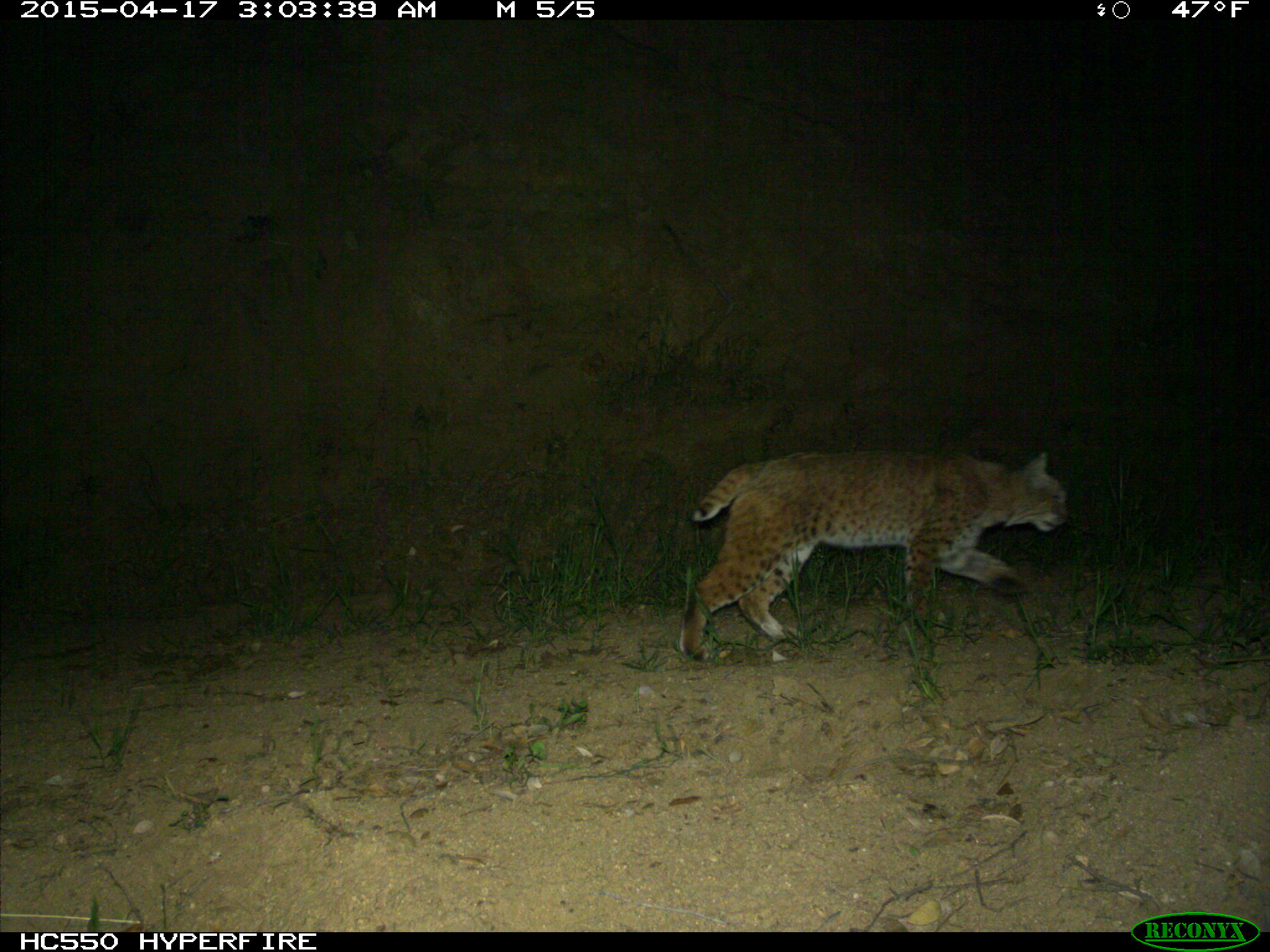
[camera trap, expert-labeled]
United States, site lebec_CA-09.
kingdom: Animalia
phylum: Chordata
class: Mammalia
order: Carnivora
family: Felidae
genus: Lynx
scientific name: Lynx rufus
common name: bobcat